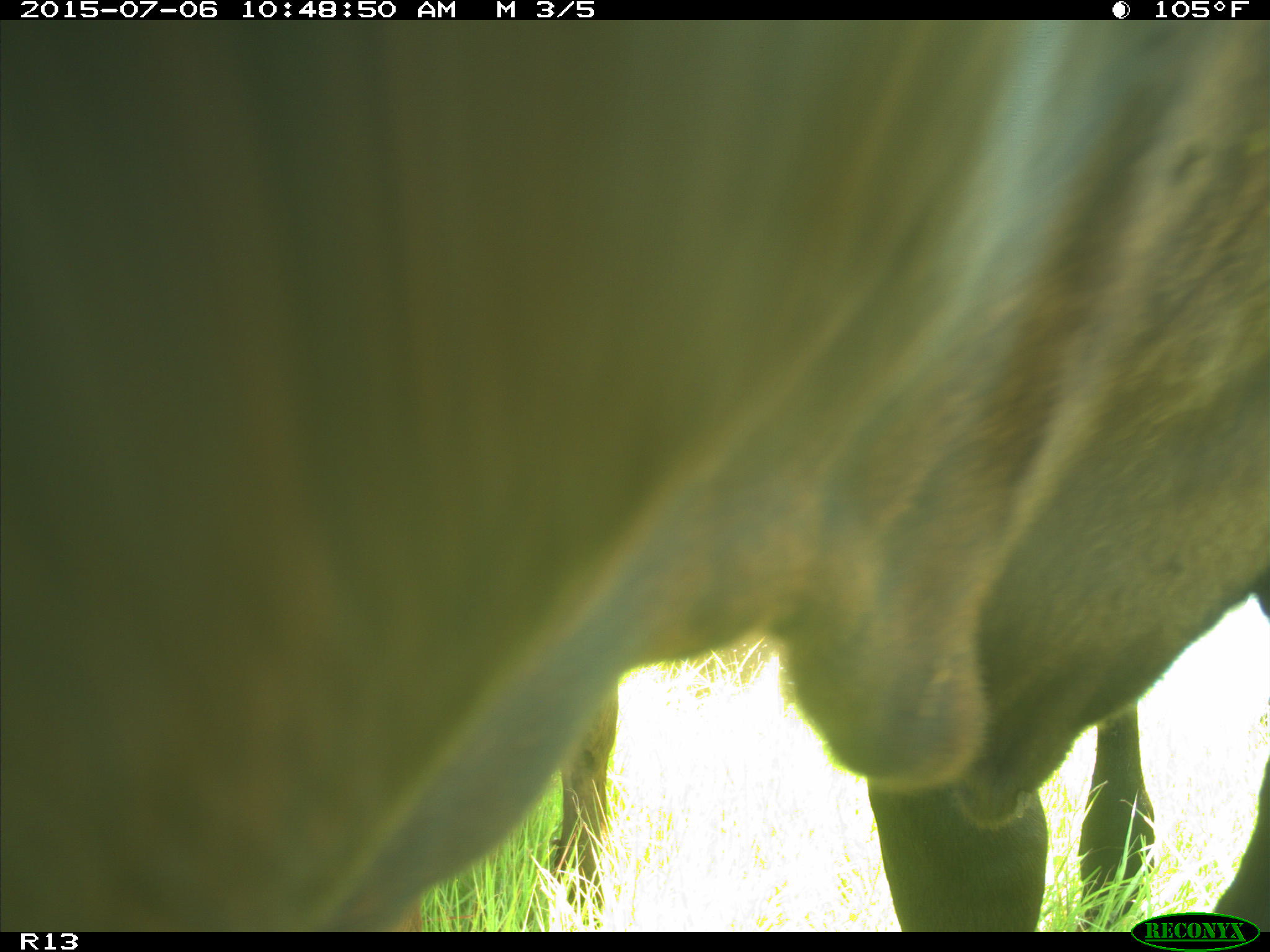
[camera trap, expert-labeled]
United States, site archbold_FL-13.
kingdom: Animalia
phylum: Chordata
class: Mammalia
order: Artiodactyla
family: Bovidae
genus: Bos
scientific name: Bos taurus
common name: domestic cow